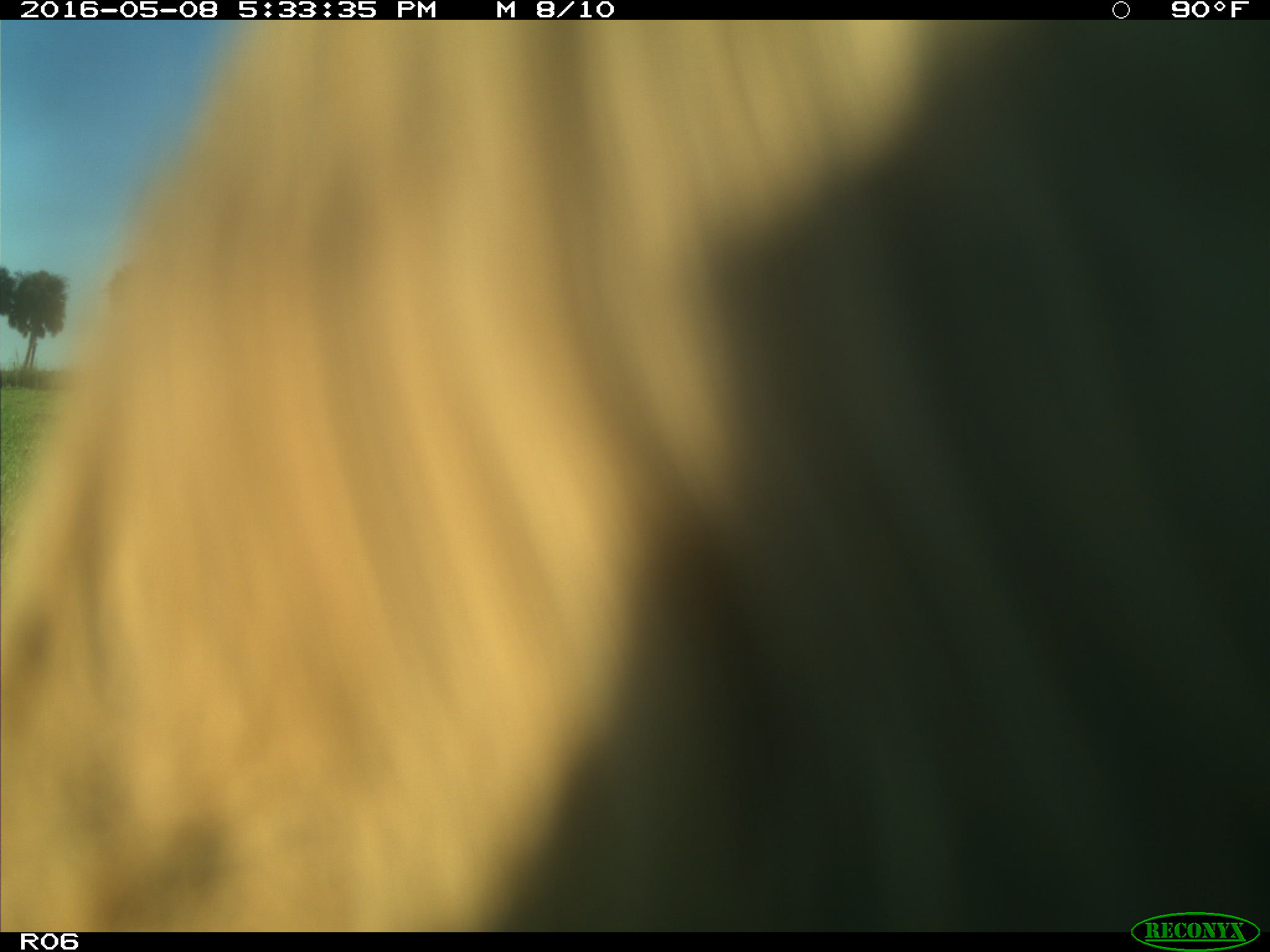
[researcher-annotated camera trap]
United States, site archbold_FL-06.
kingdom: Animalia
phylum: Chordata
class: Mammalia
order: Artiodactyla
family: Bovidae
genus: Bos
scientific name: Bos taurus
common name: domestic cow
Bos taurus (domestic cow).